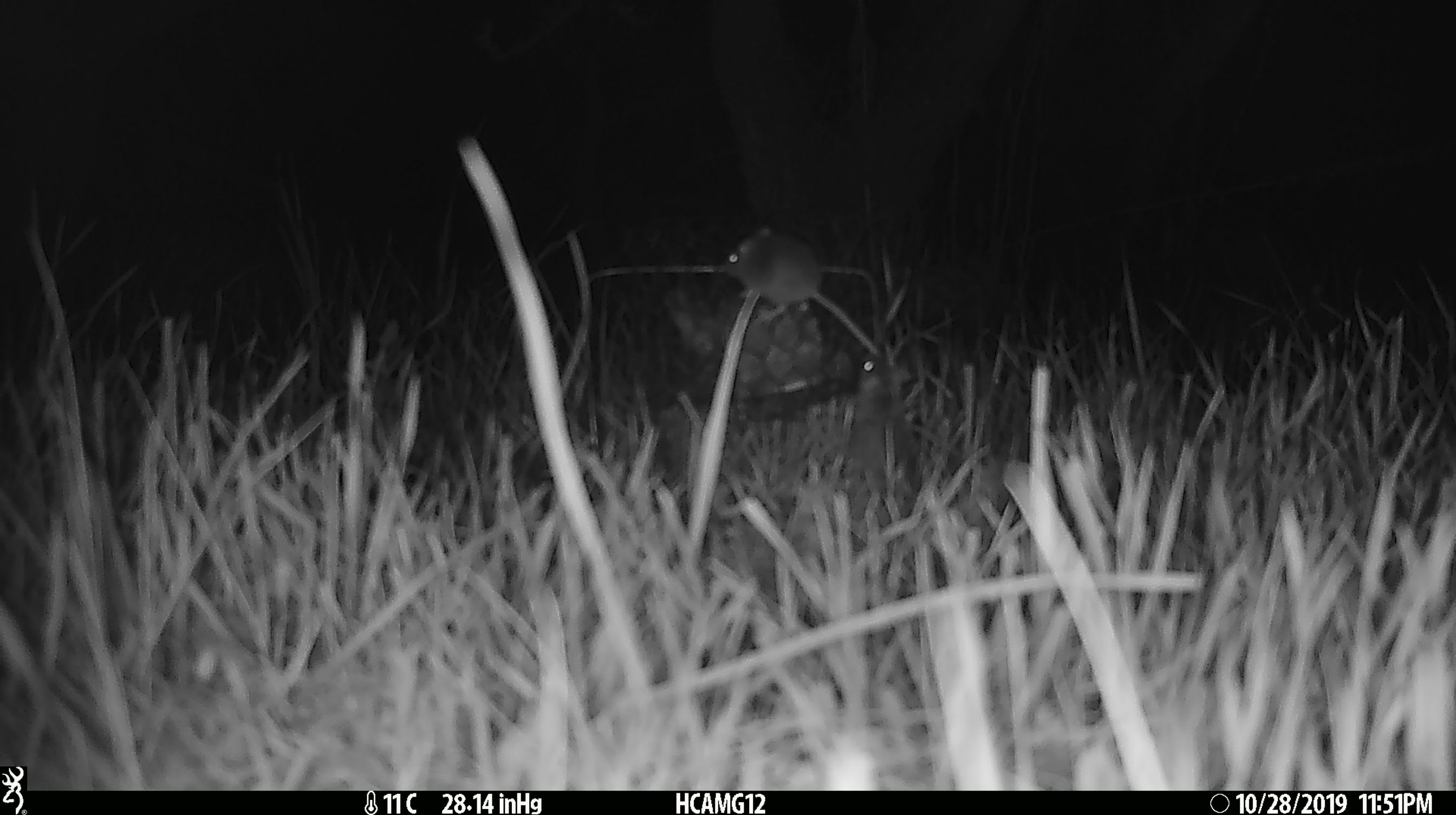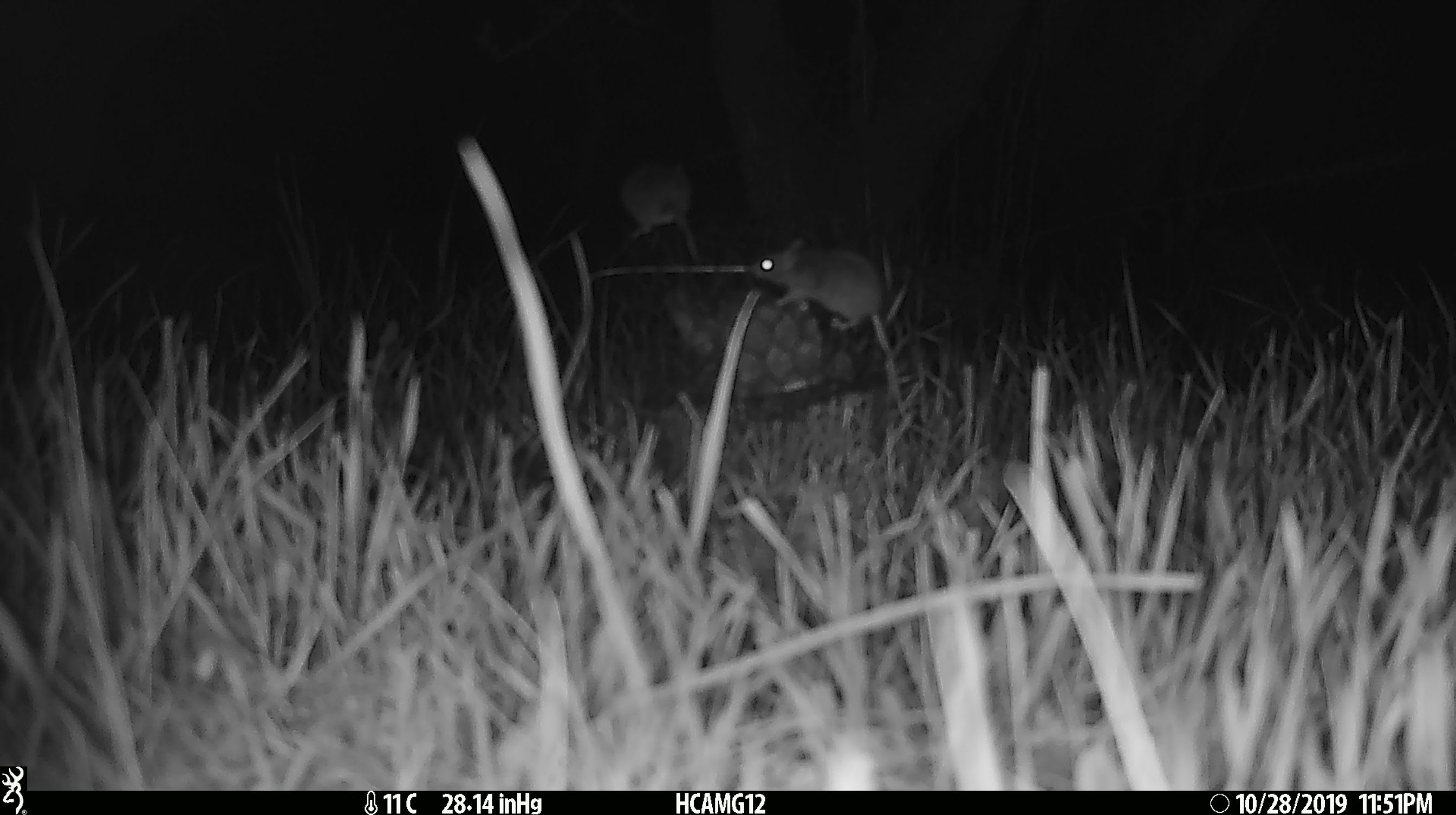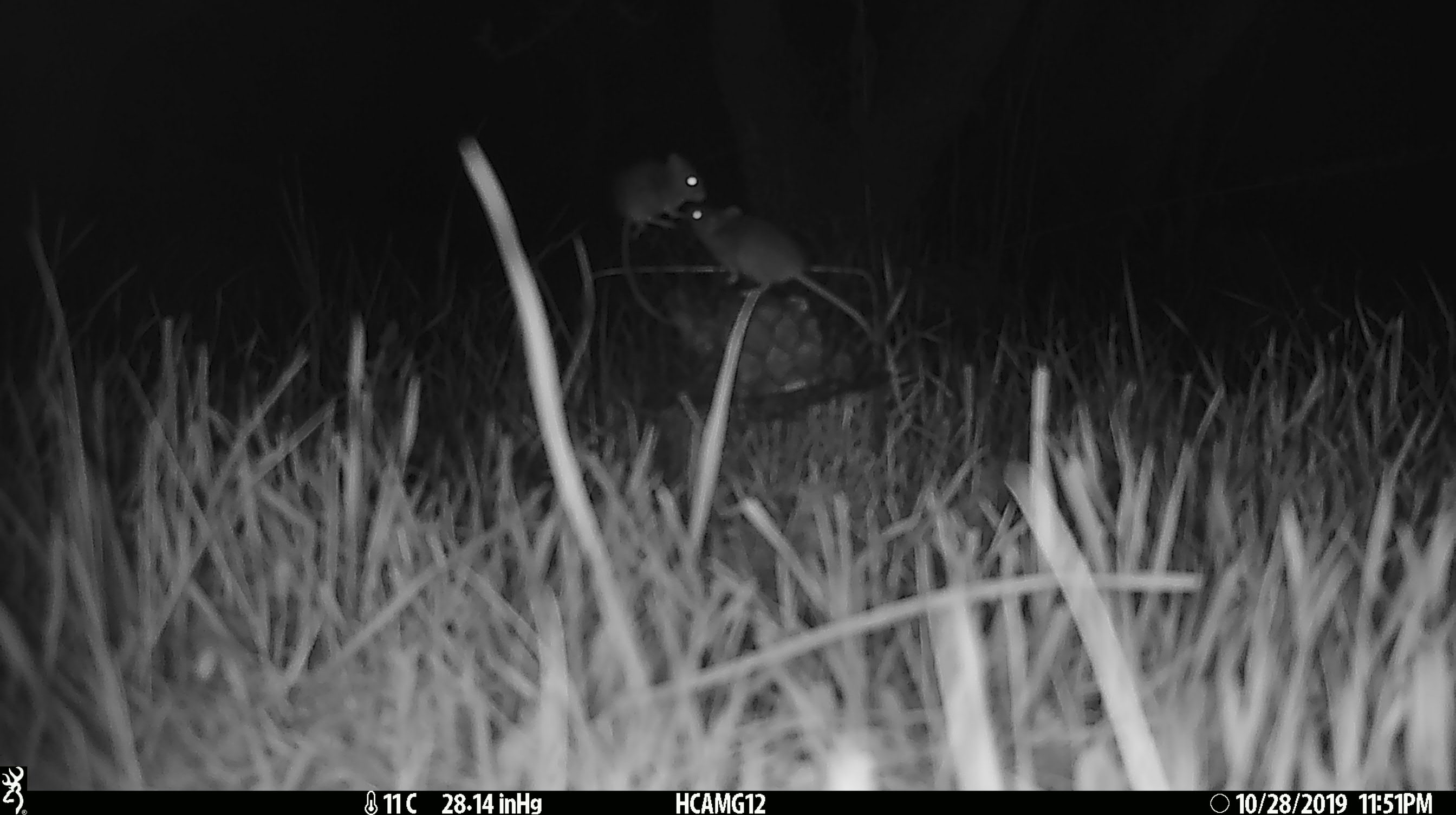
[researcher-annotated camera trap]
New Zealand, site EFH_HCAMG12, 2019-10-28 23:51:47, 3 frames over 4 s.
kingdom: Animalia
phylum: Chordata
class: Mammalia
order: Rodentia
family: Muridae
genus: Mus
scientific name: Mus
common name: mouse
Mouse (Mus).